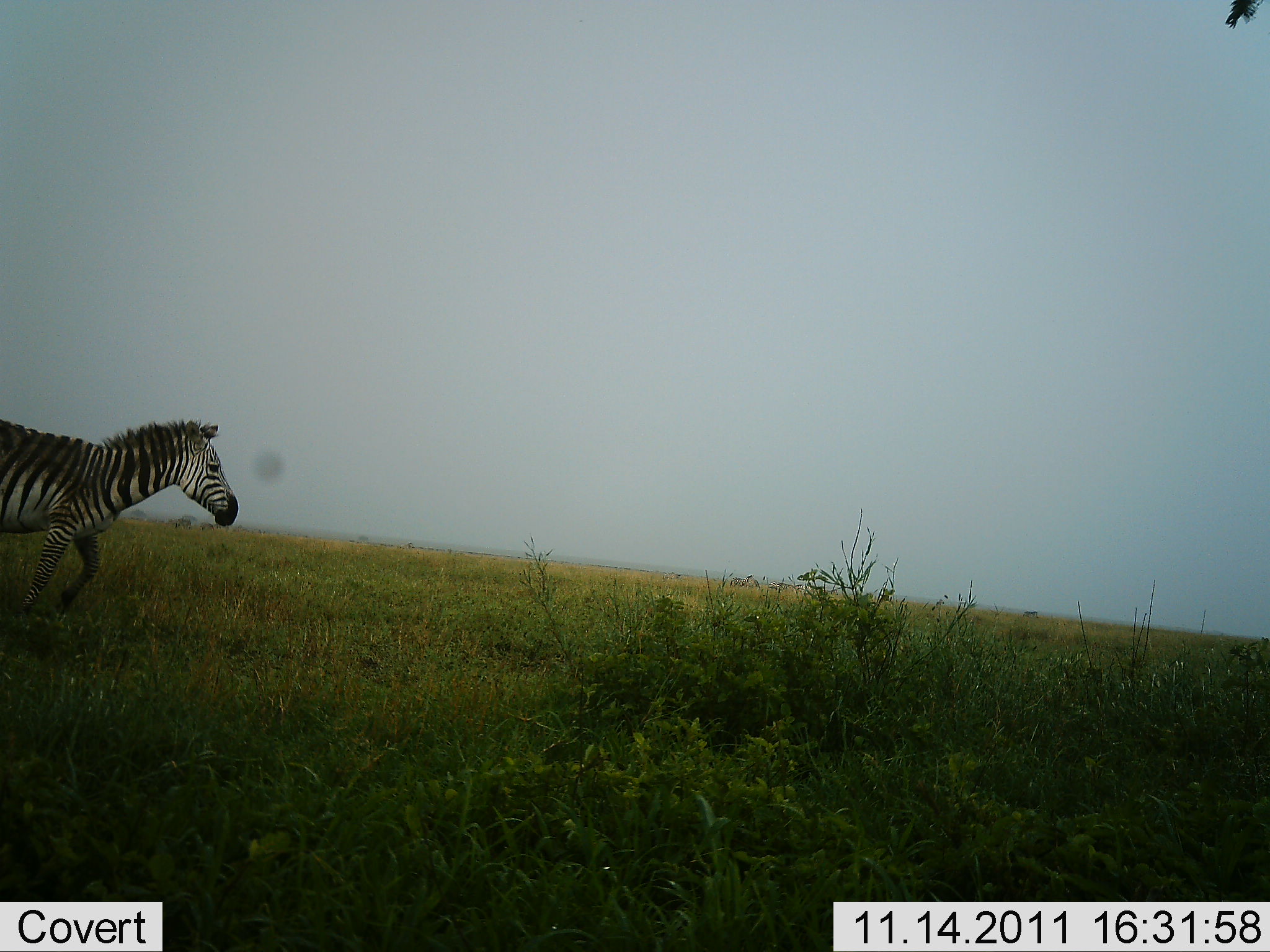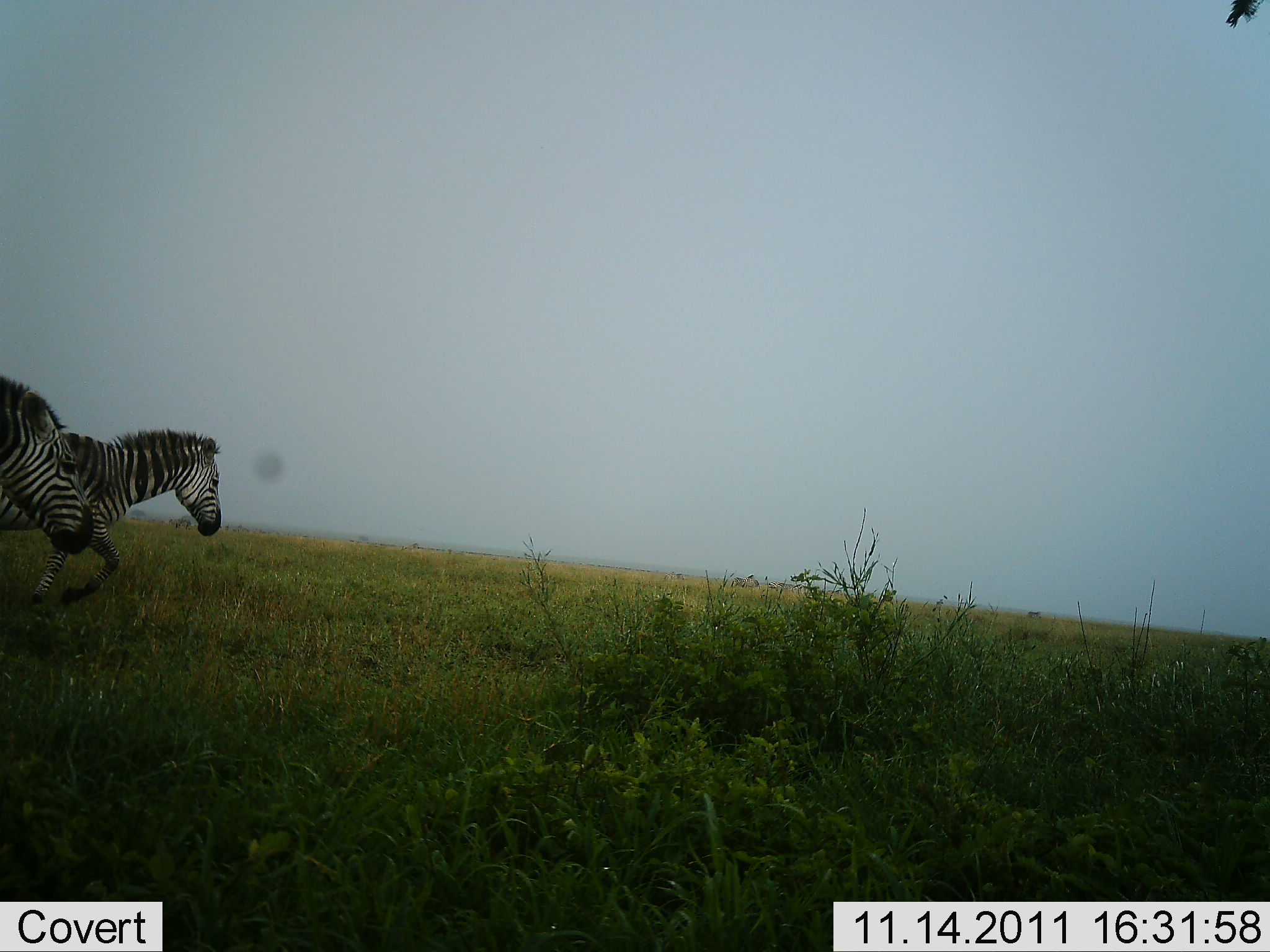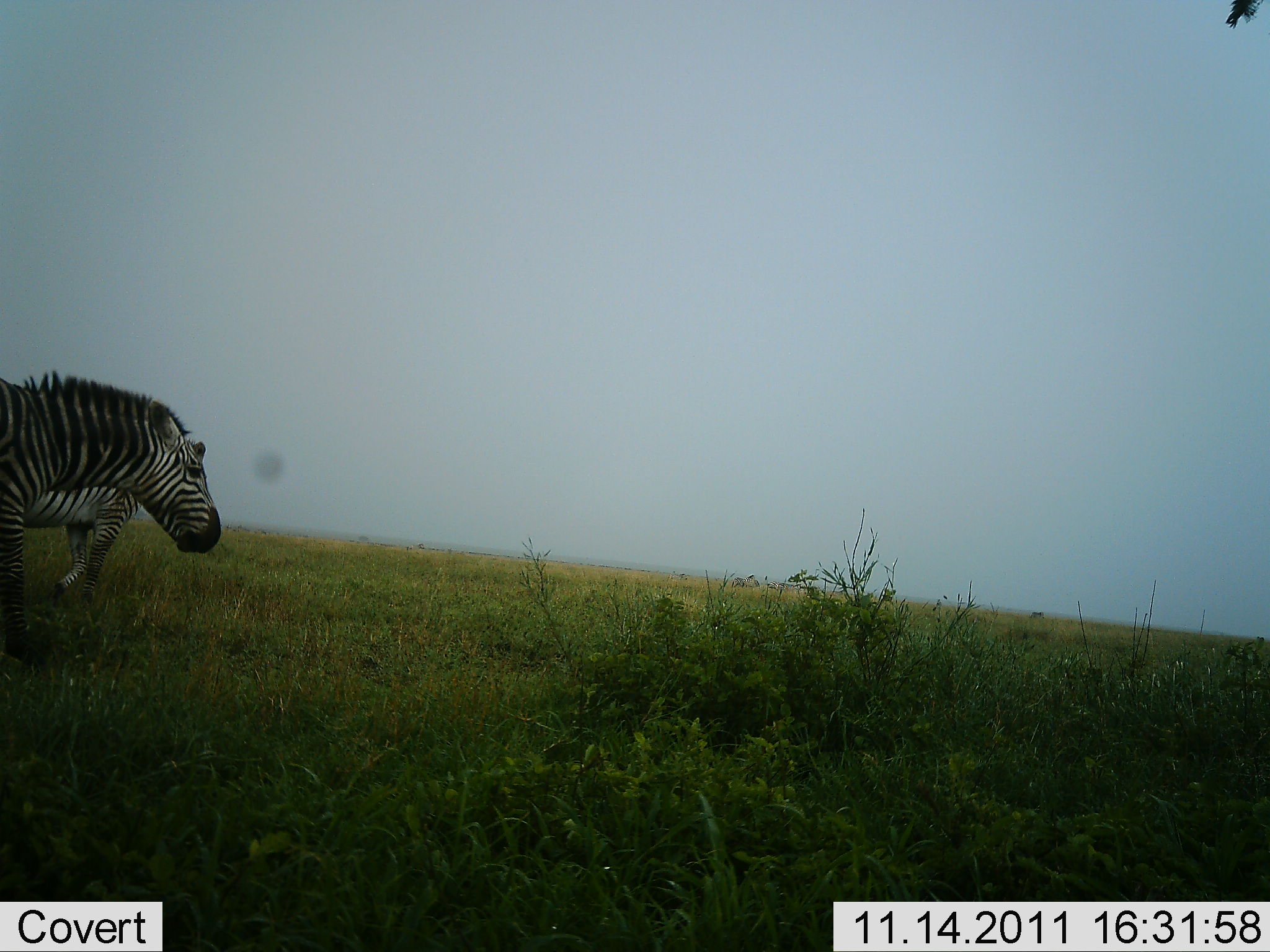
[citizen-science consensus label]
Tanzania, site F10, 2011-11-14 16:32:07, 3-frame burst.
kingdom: Animalia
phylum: Chordata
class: Mammalia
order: Perissodactyla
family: Equidae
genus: Equus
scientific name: Equus quagga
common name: plains zebra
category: zebra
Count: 2.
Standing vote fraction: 21%.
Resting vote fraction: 0%.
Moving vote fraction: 93%.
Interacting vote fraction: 0%.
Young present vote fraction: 0%.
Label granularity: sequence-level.